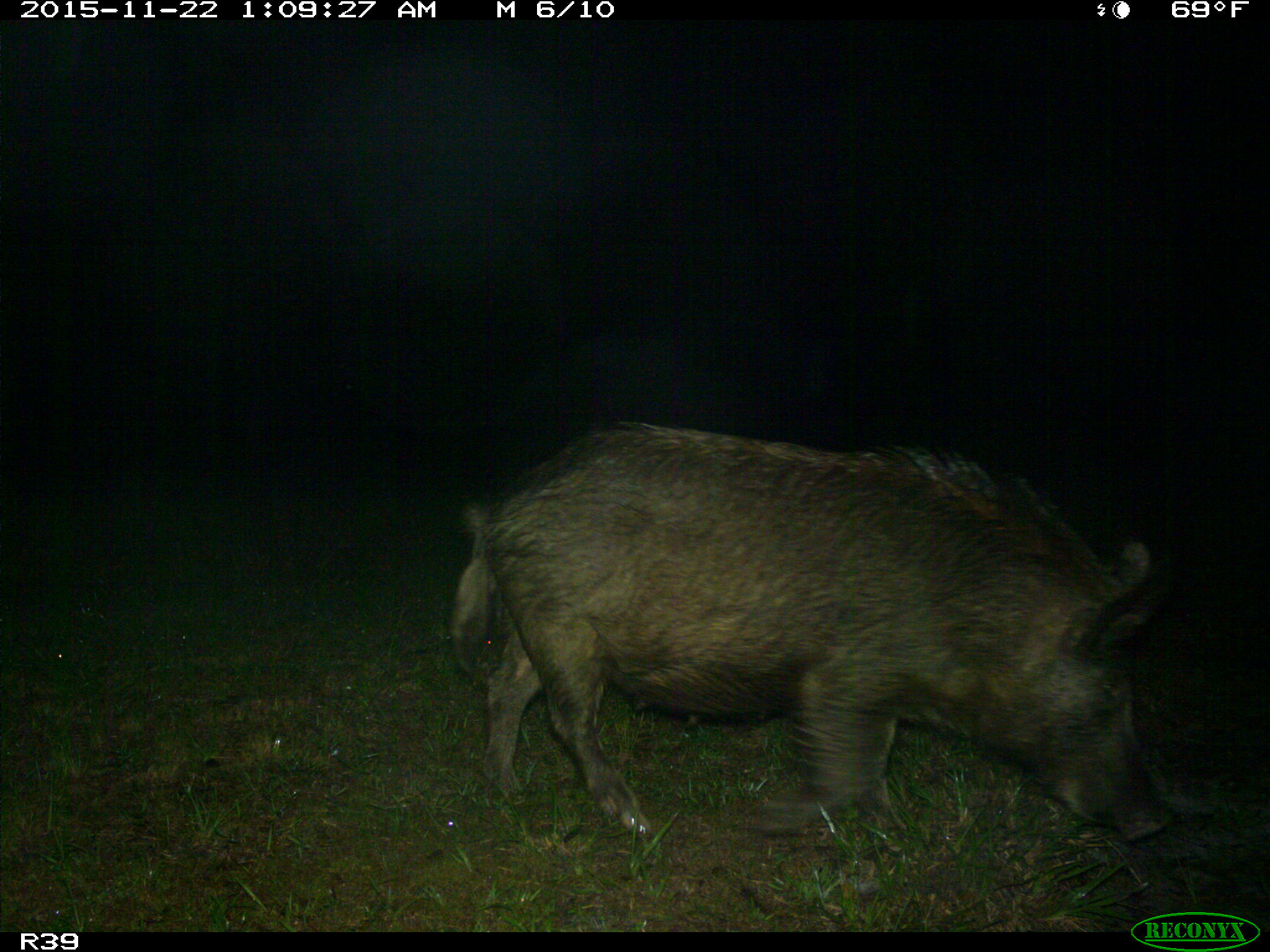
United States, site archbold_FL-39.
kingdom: Animalia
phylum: Chordata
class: Mammalia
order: Artiodactyla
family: Suidae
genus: Sus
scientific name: Sus scrofa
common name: wild boar